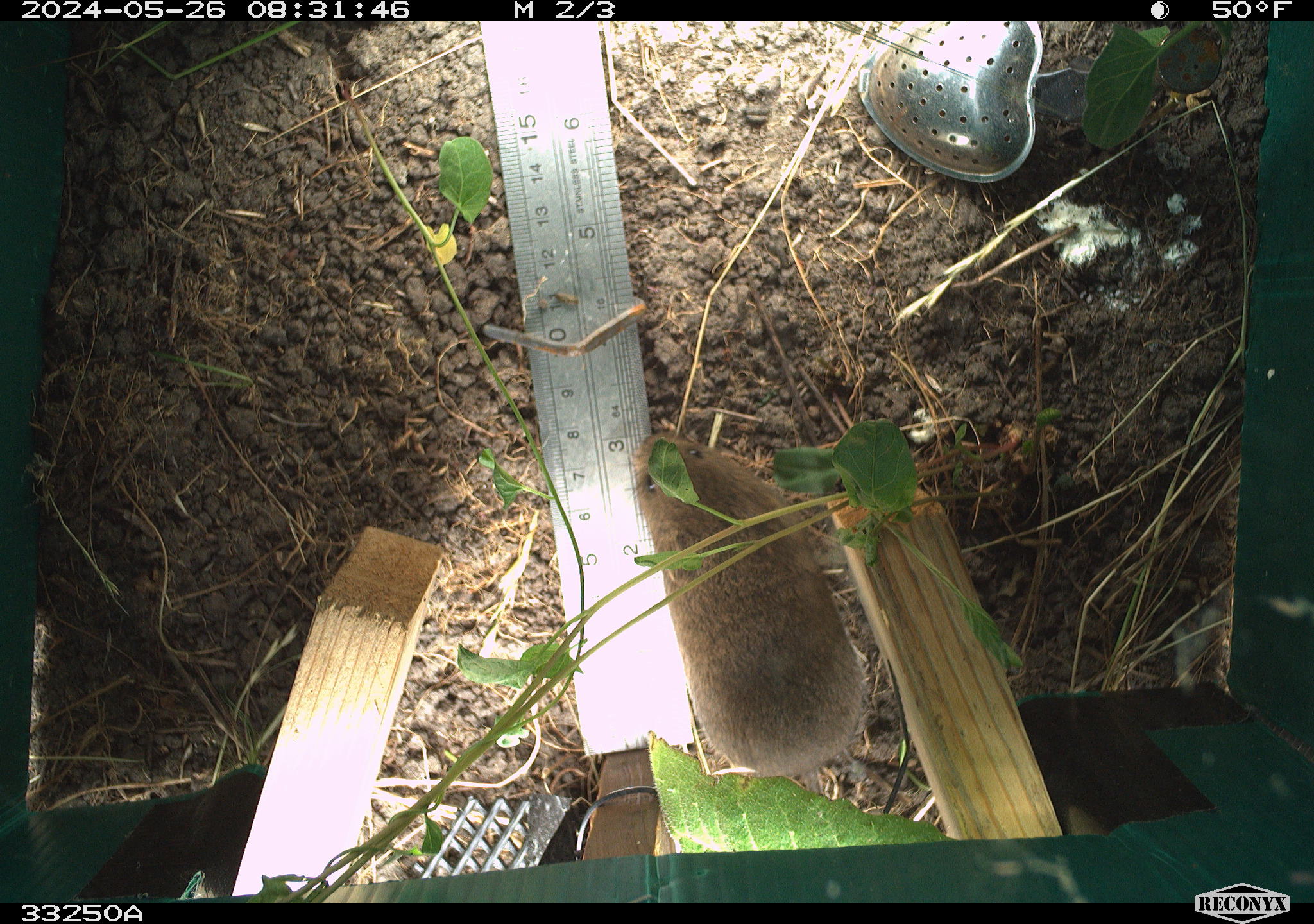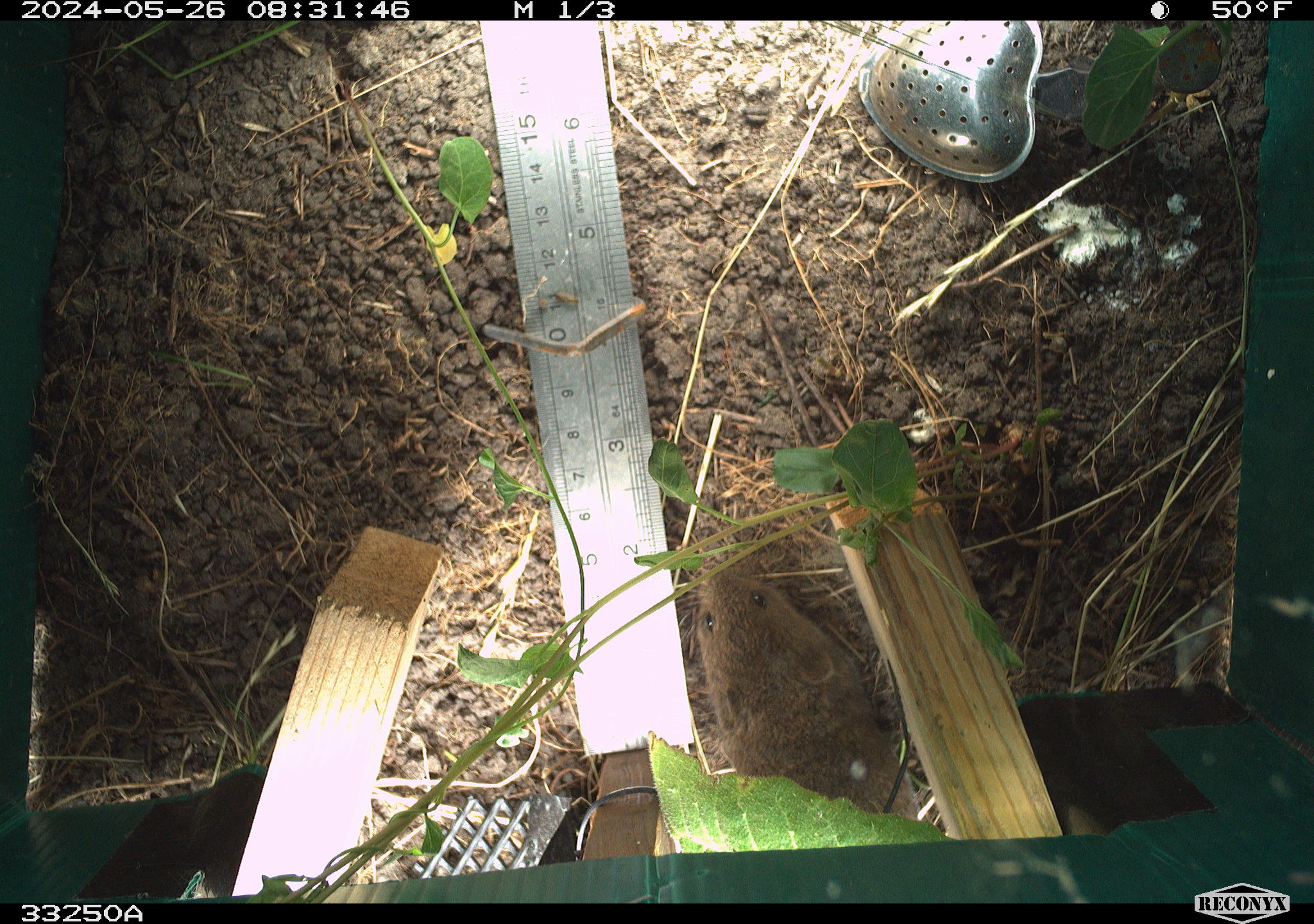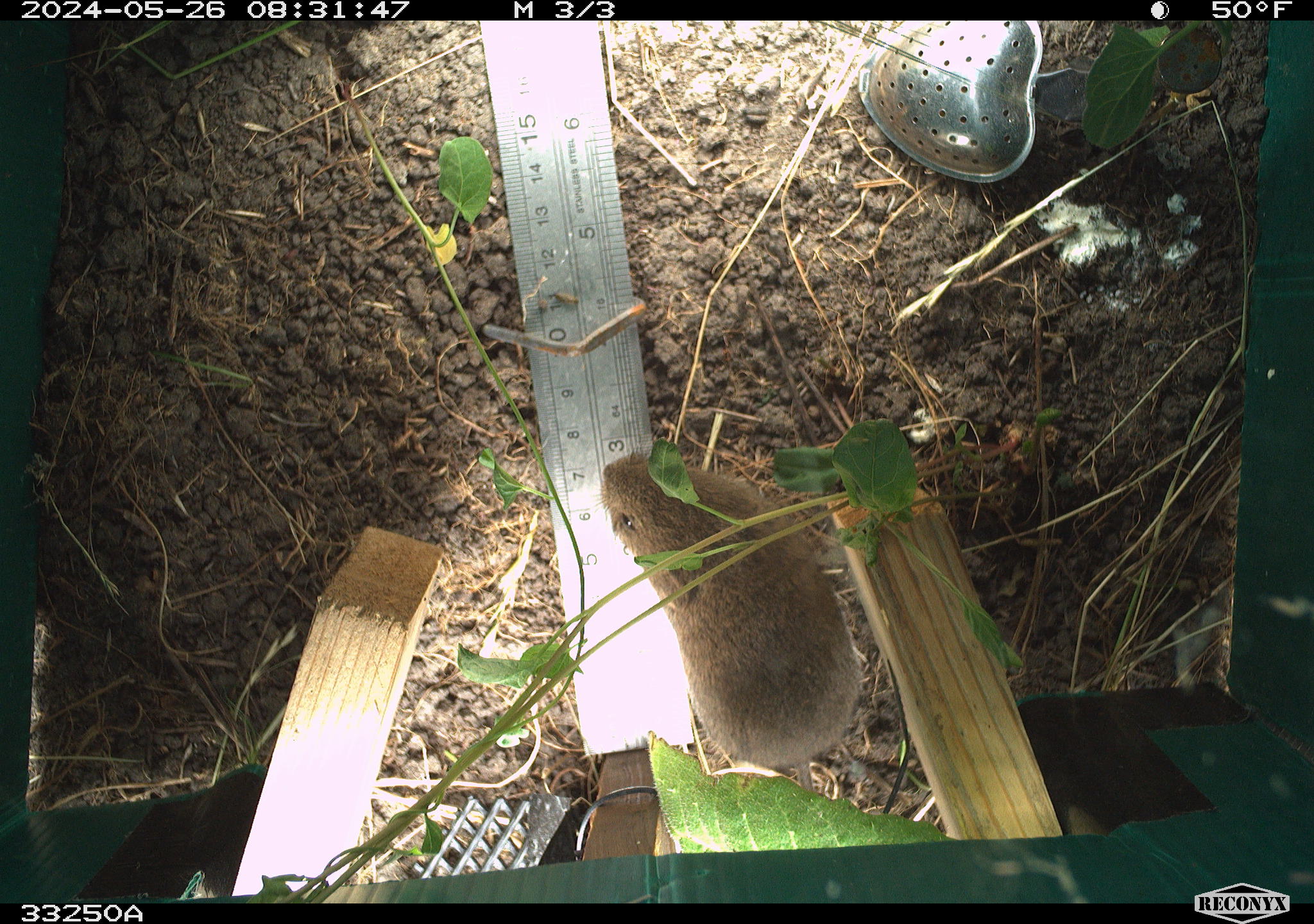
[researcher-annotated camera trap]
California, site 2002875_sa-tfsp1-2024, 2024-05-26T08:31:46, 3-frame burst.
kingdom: Animalia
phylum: Chordata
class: Mammalia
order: Rodentia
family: Cricetidae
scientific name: Arvicolinae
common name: voles, lemmings, and muskrats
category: arvicolinae subfamily